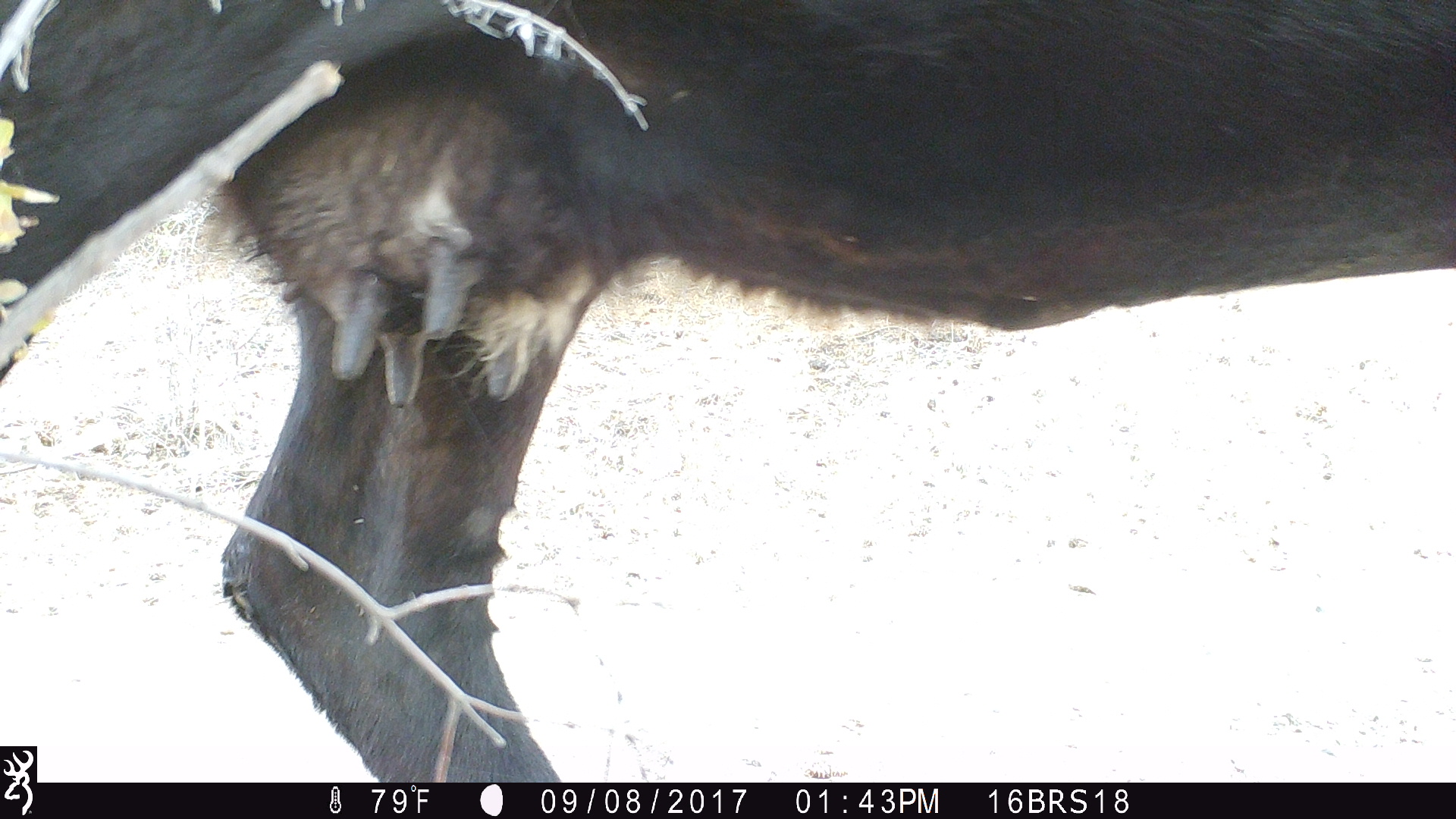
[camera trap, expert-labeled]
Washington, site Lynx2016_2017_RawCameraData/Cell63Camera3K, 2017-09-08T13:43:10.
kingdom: Animalia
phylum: Chordata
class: Mammalia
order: Artiodactyla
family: Bovidae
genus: Bos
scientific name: Bos taurus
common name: domestic cattle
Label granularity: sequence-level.